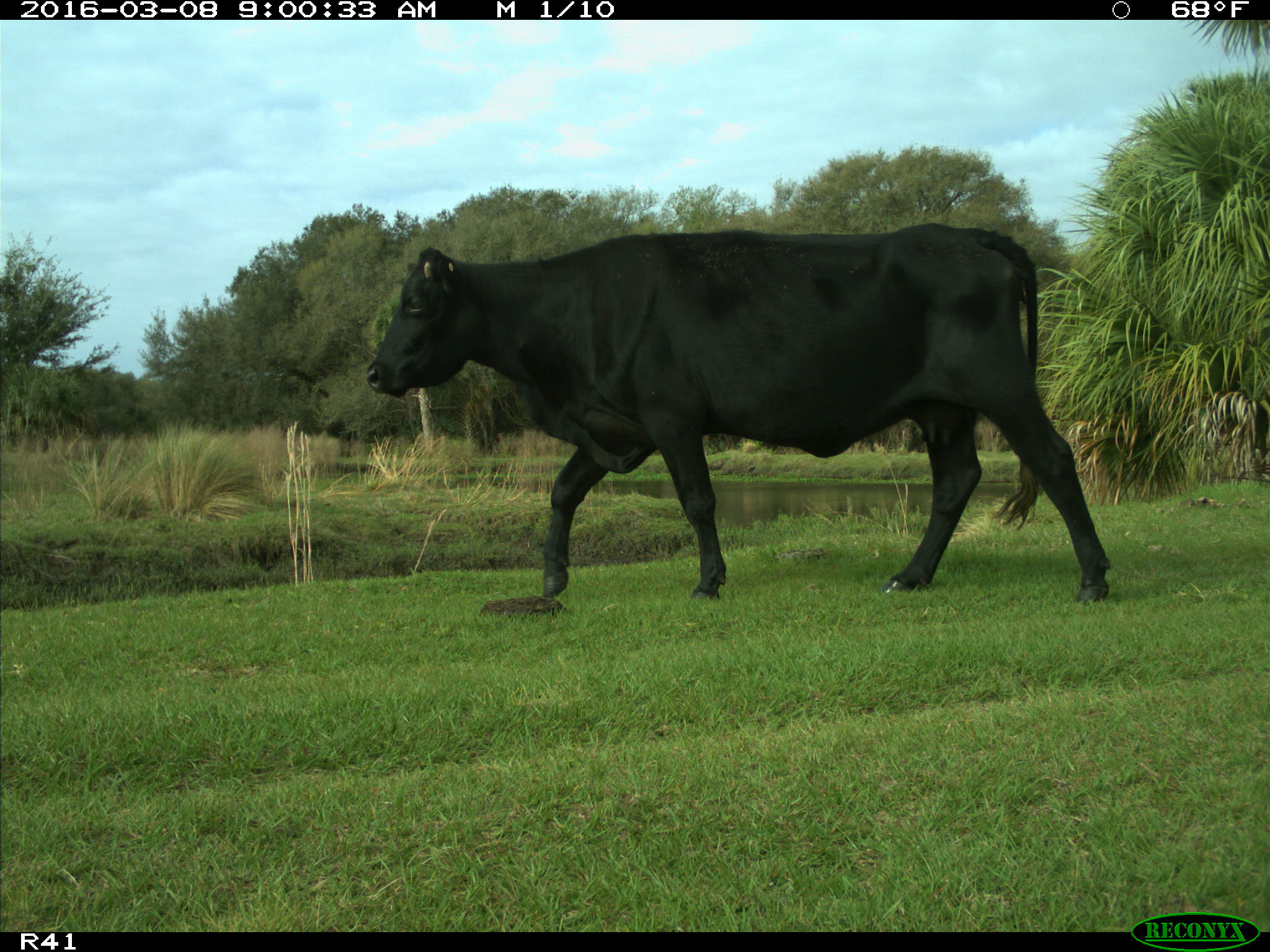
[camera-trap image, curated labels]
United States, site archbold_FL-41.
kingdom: Animalia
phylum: Chordata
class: Mammalia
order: Artiodactyla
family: Bovidae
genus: Bos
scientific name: Bos taurus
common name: domestic cow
Bos taurus (domestic cow).